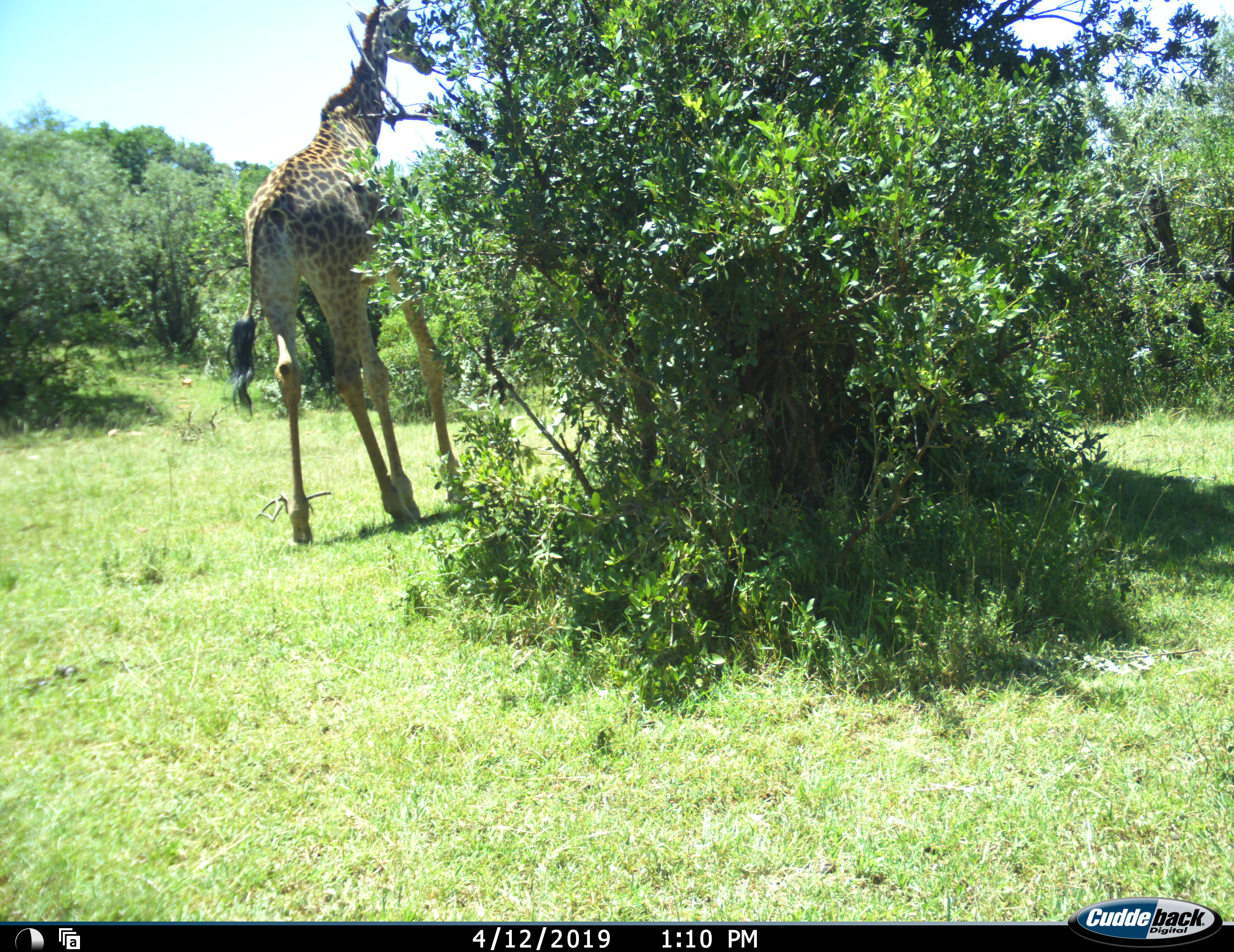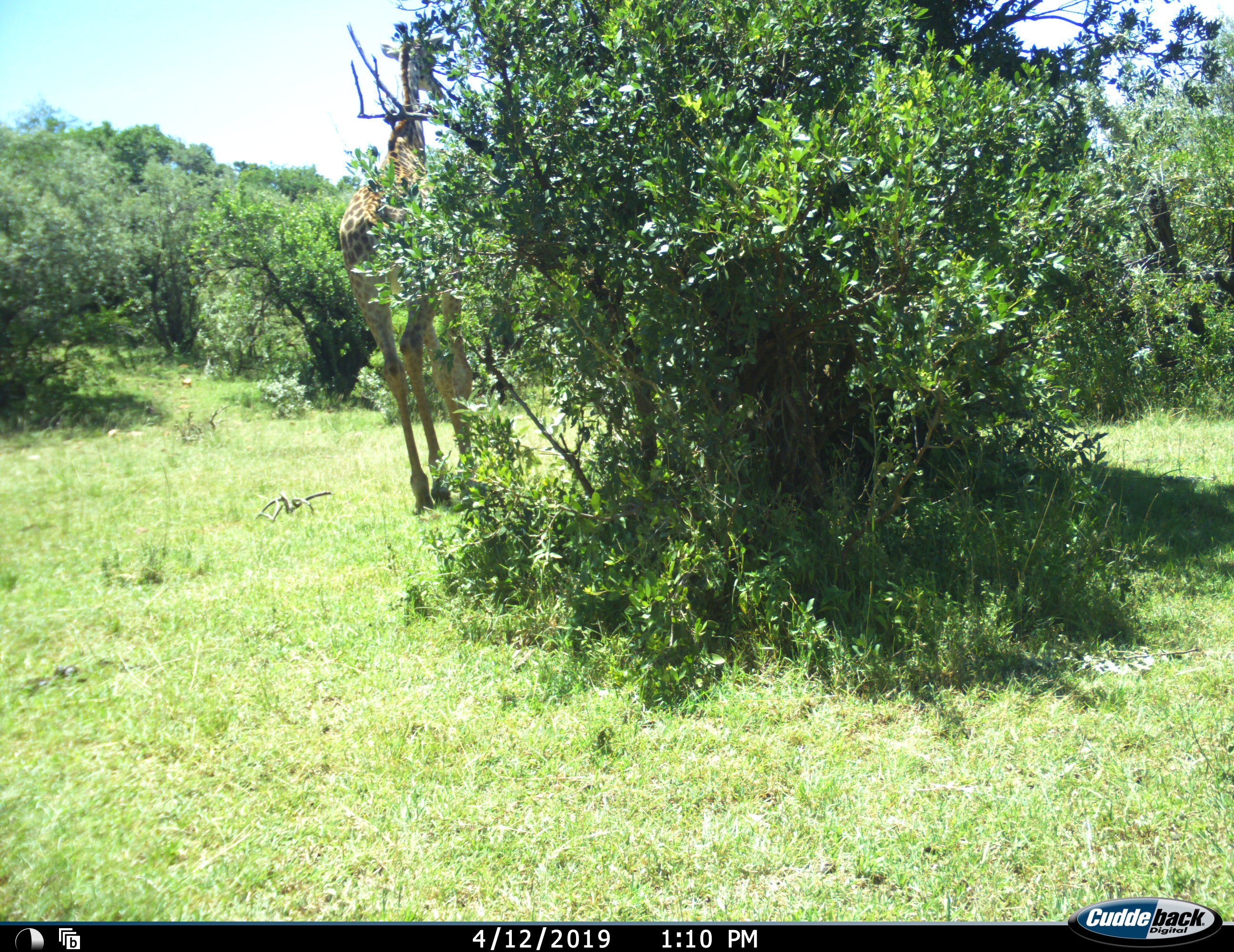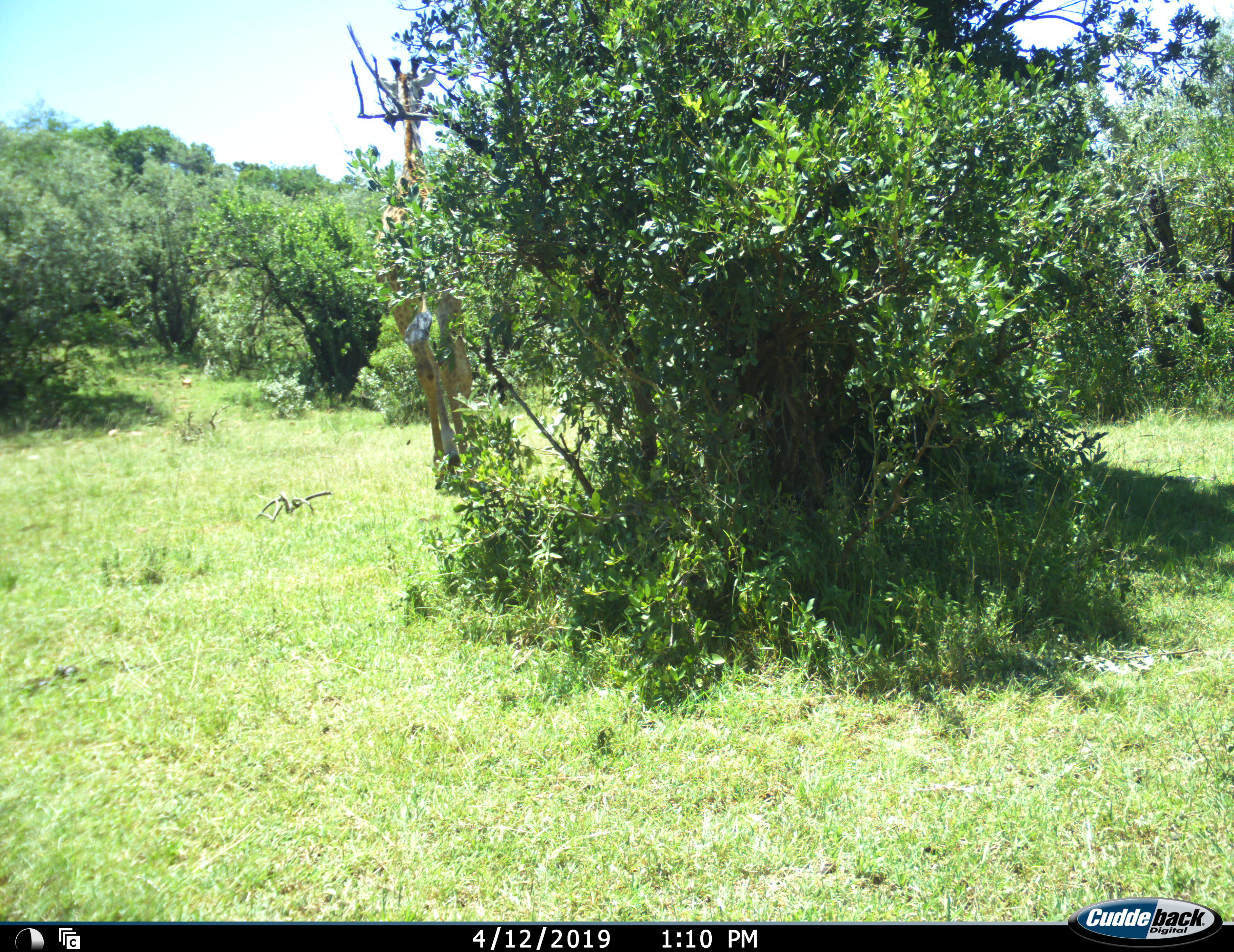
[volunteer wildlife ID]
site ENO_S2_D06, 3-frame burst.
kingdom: Animalia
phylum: Chordata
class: Mammalia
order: Artiodactyla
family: Giraffidae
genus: Giraffa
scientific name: Giraffa camelopardalis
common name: giraffe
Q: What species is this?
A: Giraffe (Giraffa camelopardalis).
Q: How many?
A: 1.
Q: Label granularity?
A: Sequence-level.